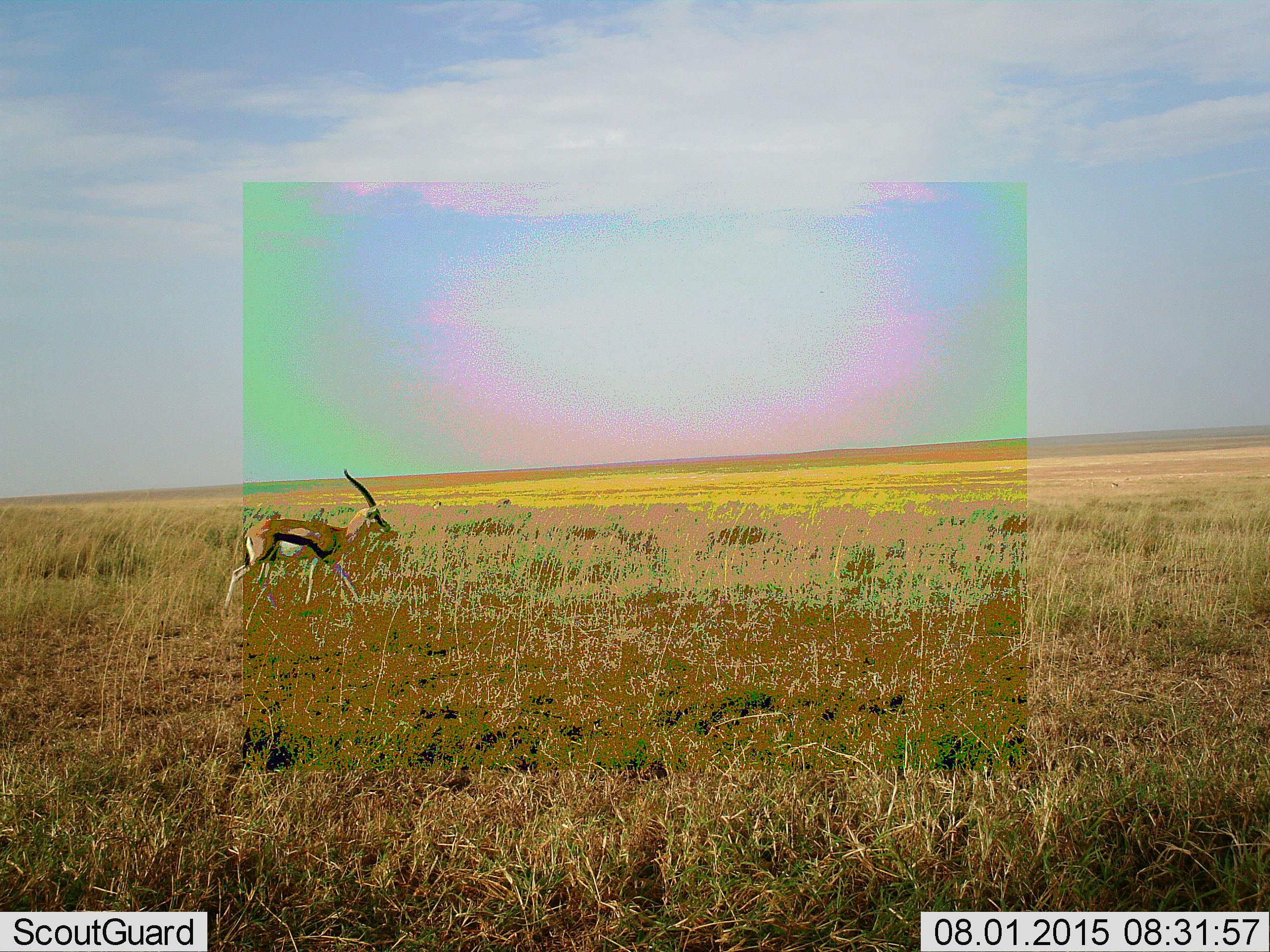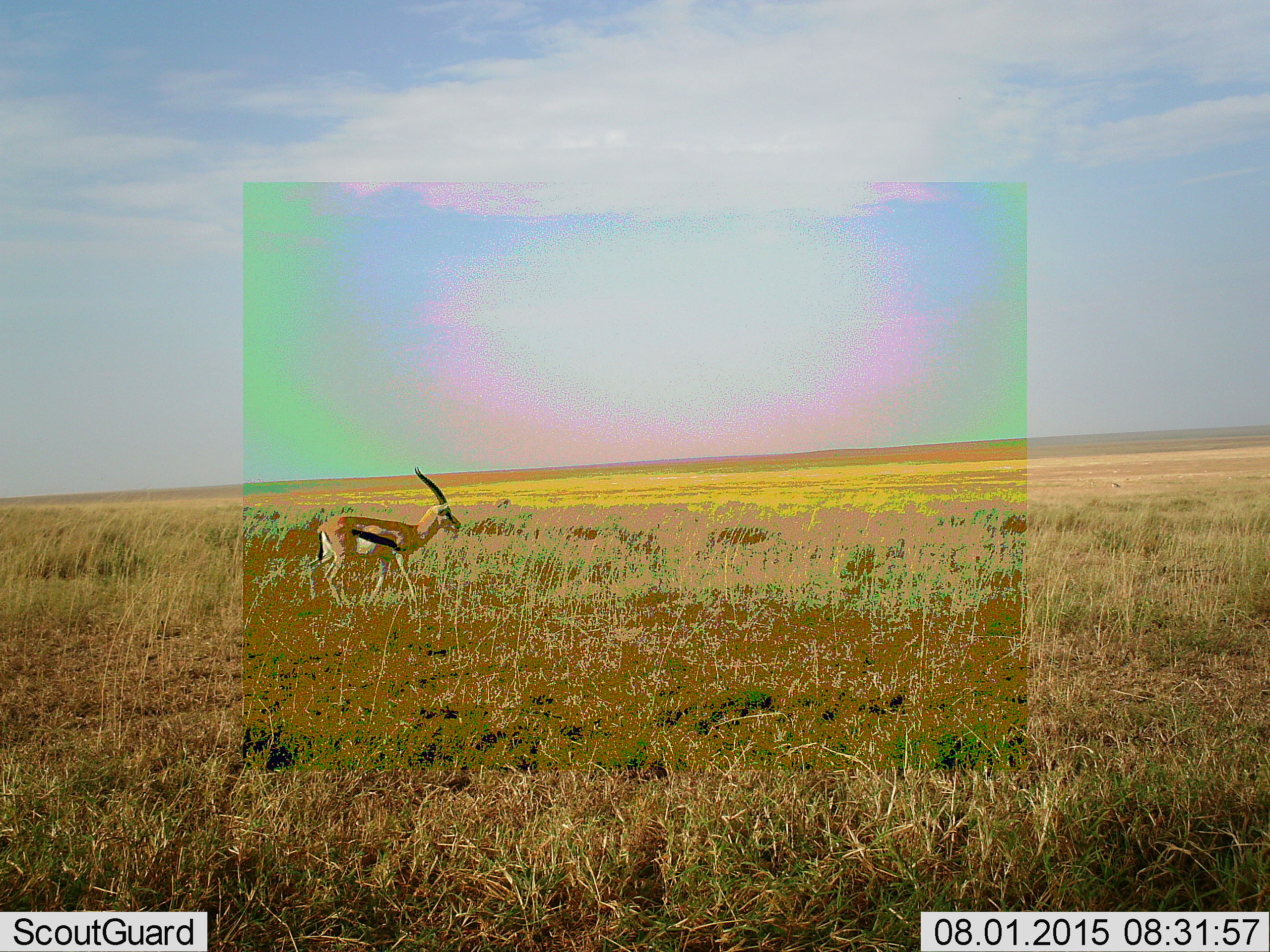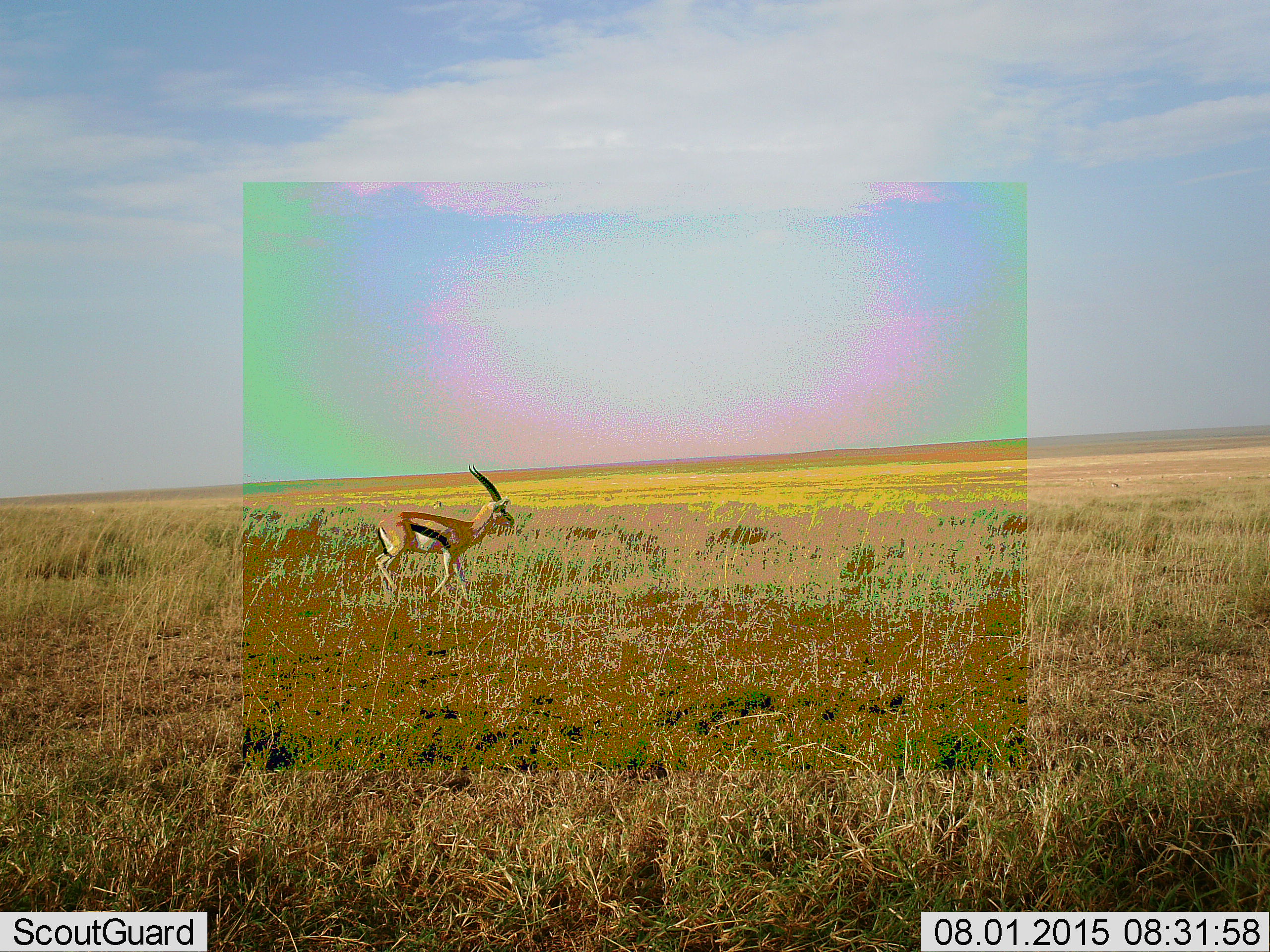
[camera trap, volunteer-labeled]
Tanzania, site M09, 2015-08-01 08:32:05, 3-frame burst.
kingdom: Animalia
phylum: Chordata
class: Mammalia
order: Artiodactyla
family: Bovidae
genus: Eudorcas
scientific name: Eudorcas thomsonii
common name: thomson's gazelle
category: gazellethomsons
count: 1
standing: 20%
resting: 0%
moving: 90%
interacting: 0%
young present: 0%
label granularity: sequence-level